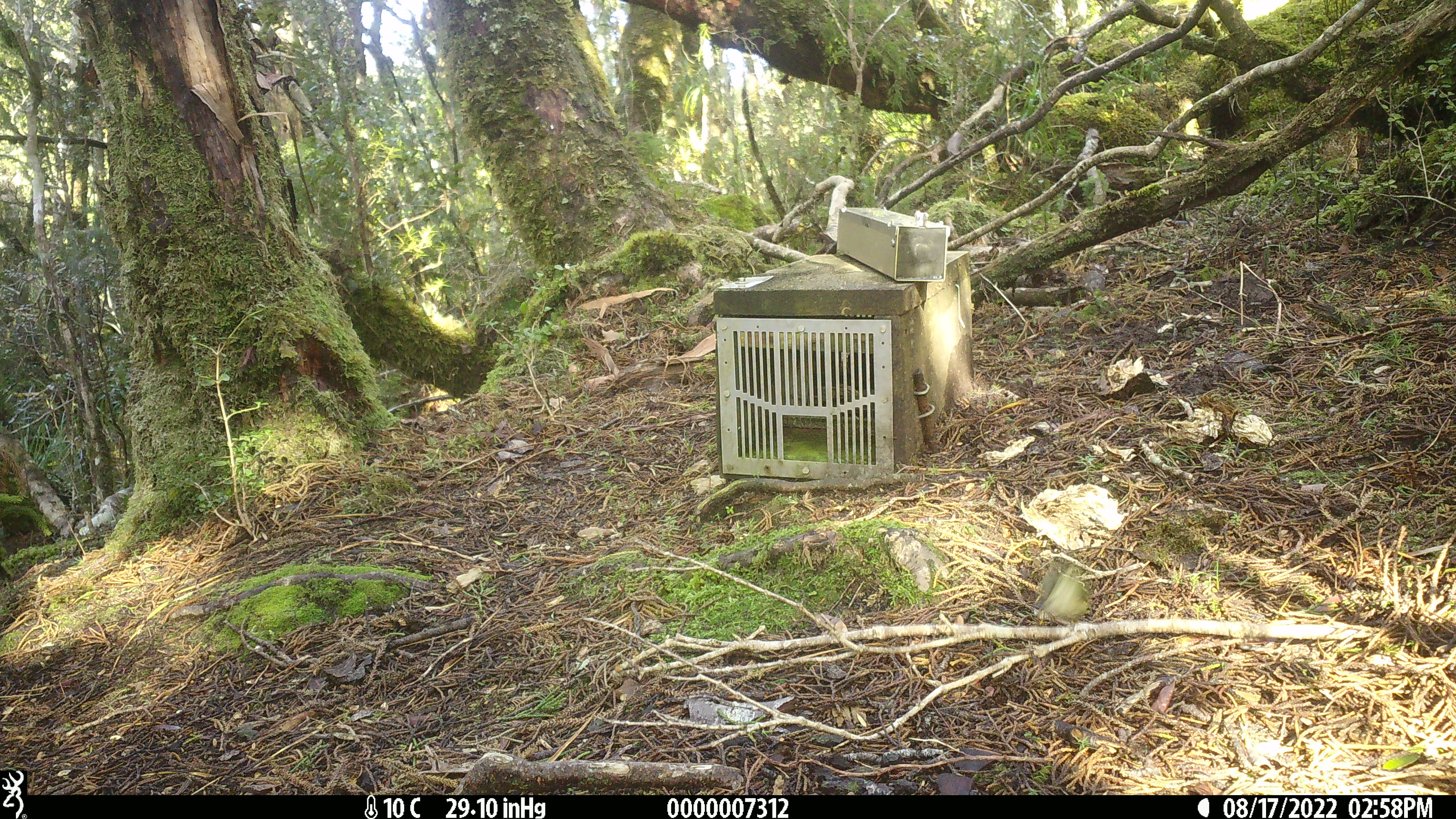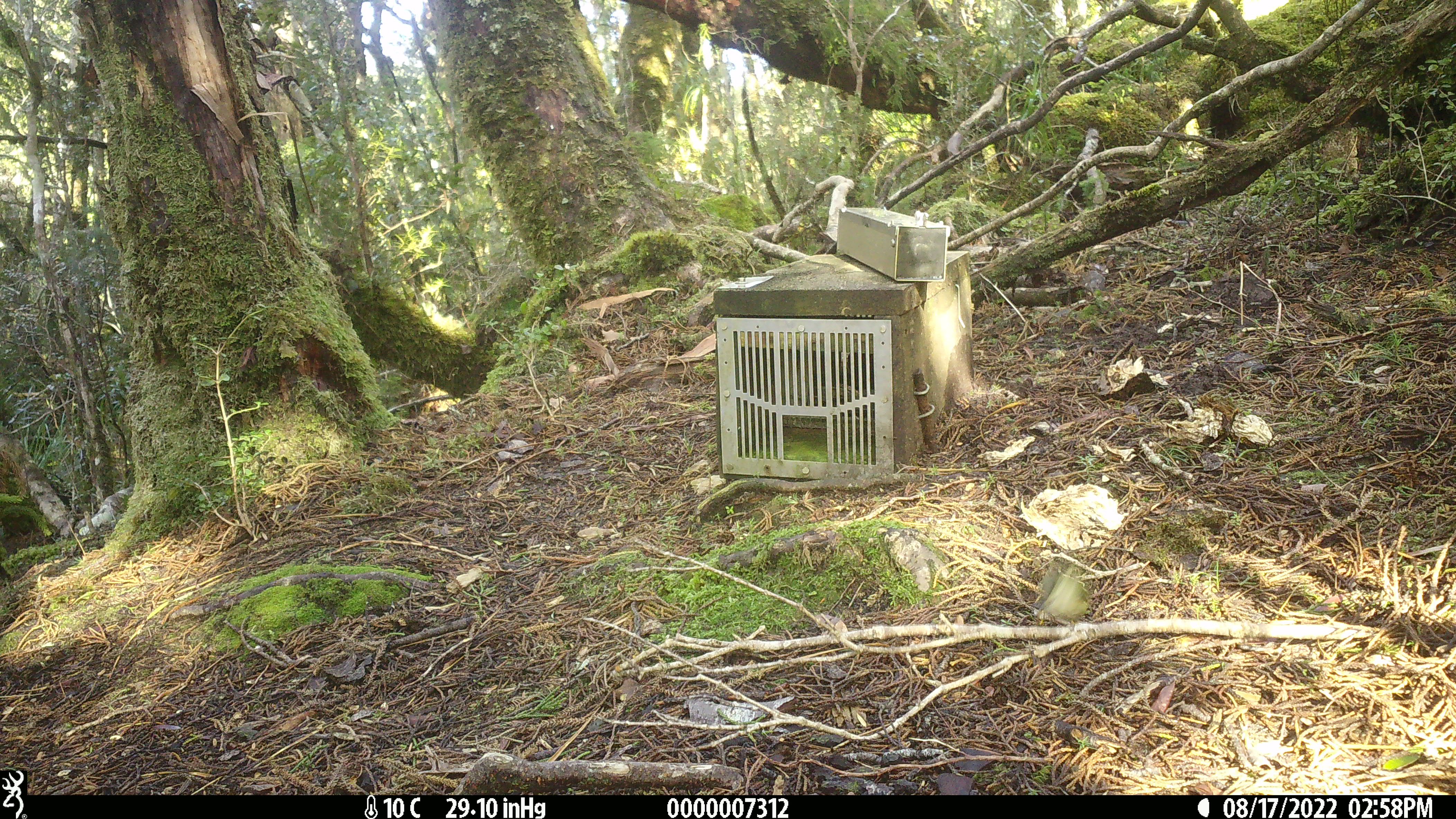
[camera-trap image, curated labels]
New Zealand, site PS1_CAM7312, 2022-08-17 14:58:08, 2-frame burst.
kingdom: Animalia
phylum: Chordata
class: Aves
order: Passeriformes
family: Acanthisittidae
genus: Acanthisitta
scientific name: Acanthisitta chloris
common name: rifleman